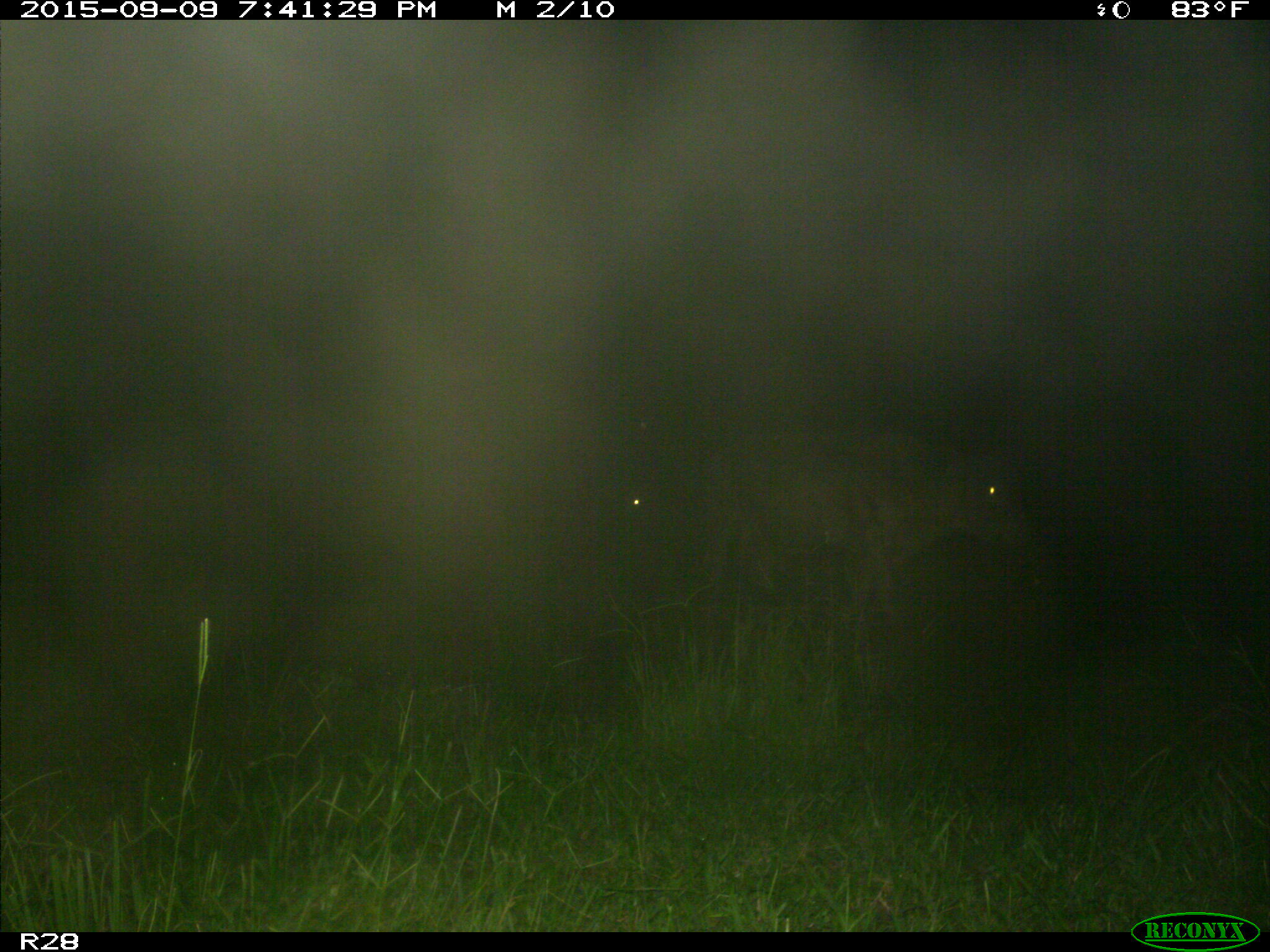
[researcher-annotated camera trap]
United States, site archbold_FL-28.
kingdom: Animalia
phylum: Chordata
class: Mammalia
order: Artiodactyla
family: Bovidae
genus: Bos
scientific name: Bos taurus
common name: domestic cow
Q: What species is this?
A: Bos taurus (domestic cow).